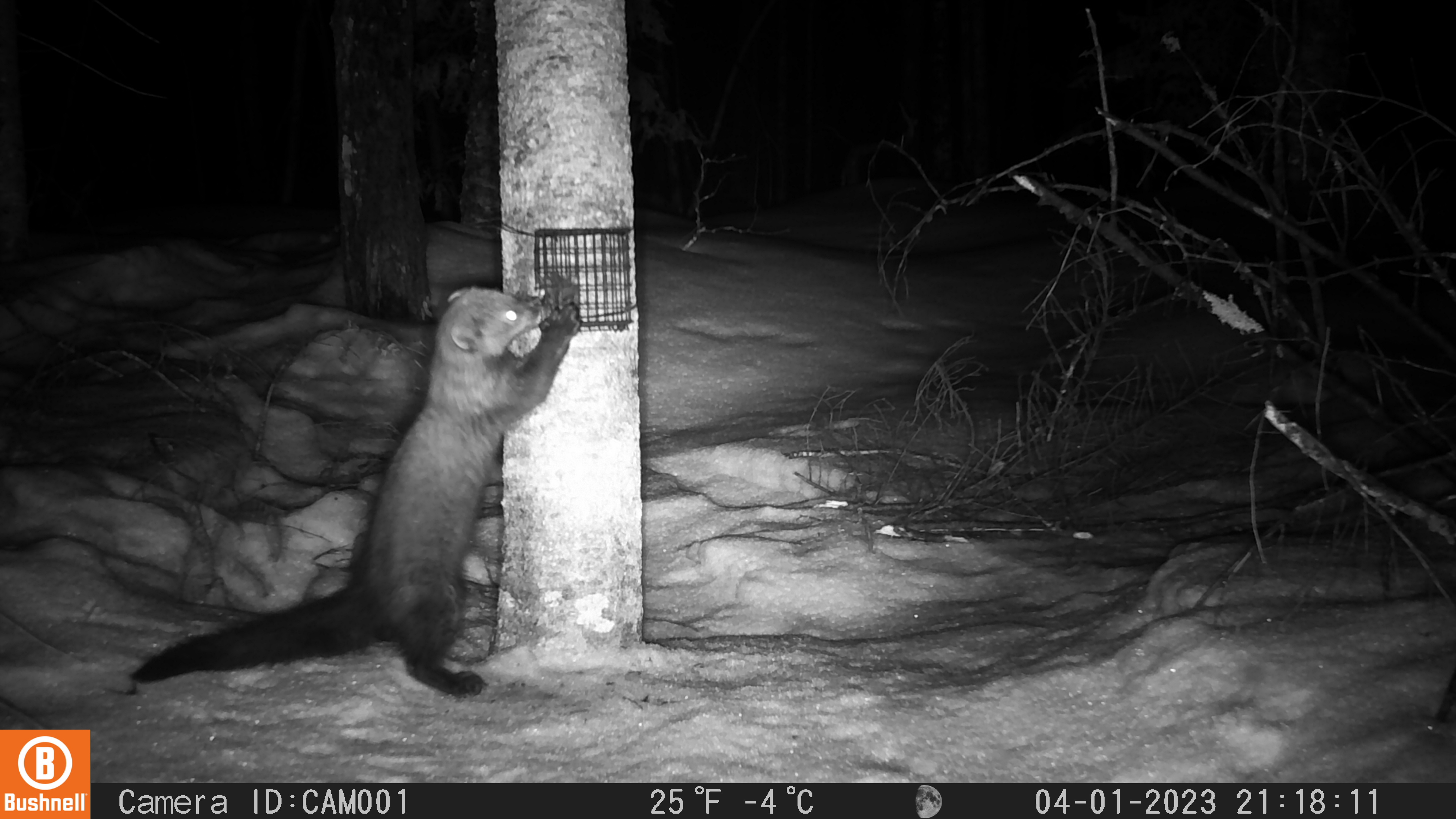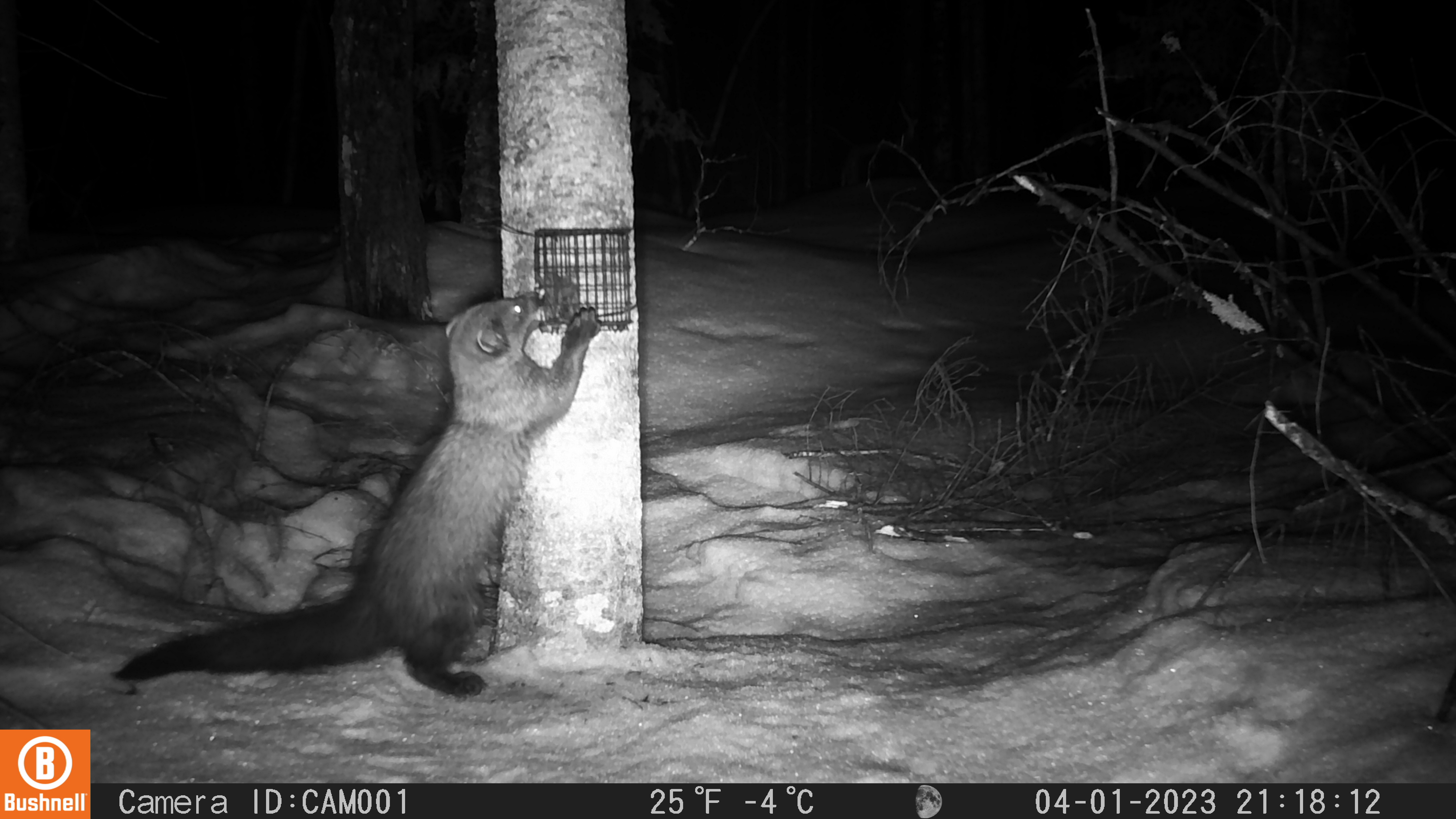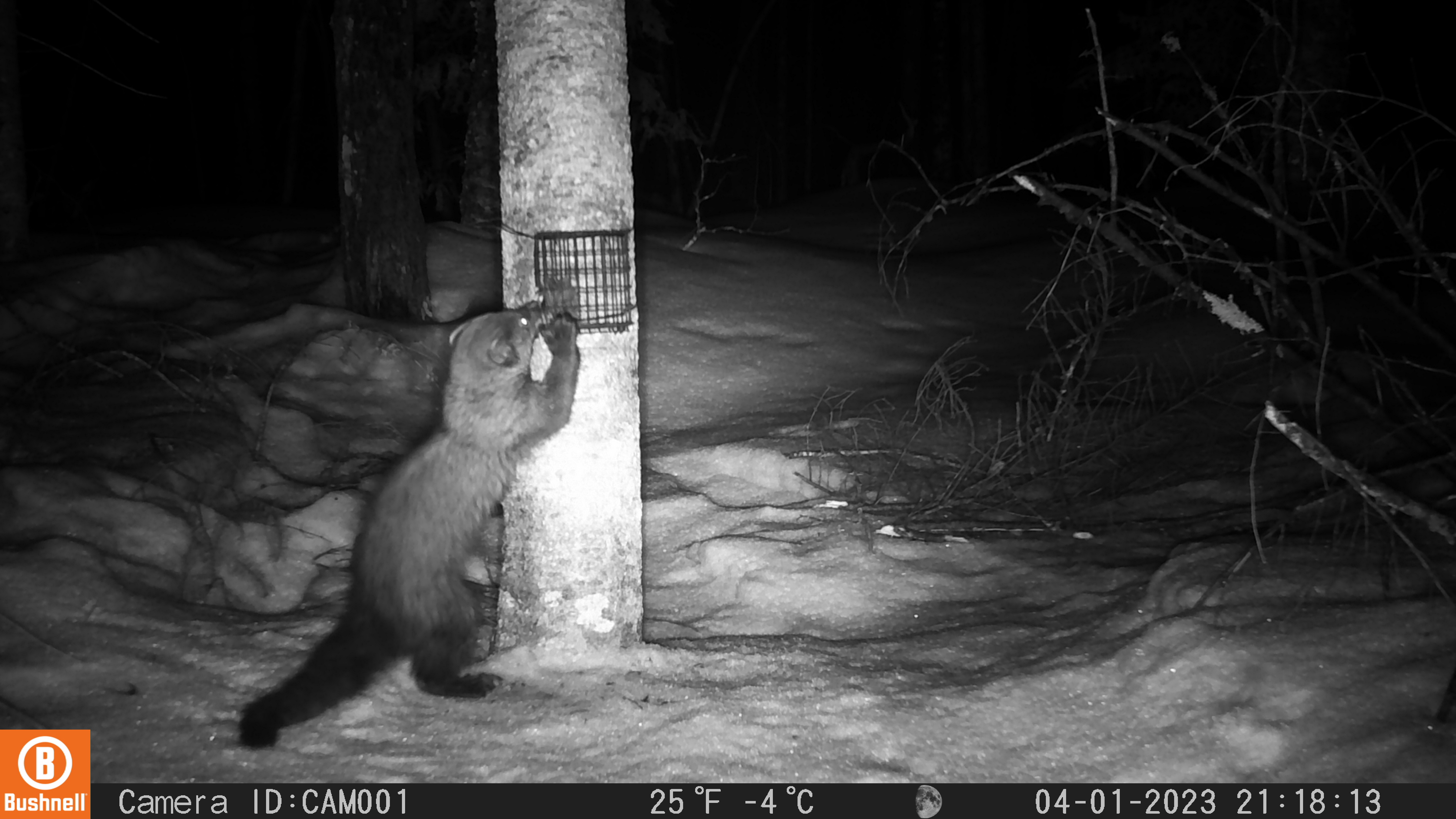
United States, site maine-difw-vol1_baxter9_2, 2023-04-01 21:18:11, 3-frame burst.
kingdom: Animalia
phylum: Chordata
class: Mammalia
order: Carnivora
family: Mustelidae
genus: Pekania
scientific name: Pekania pennanti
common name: fisher